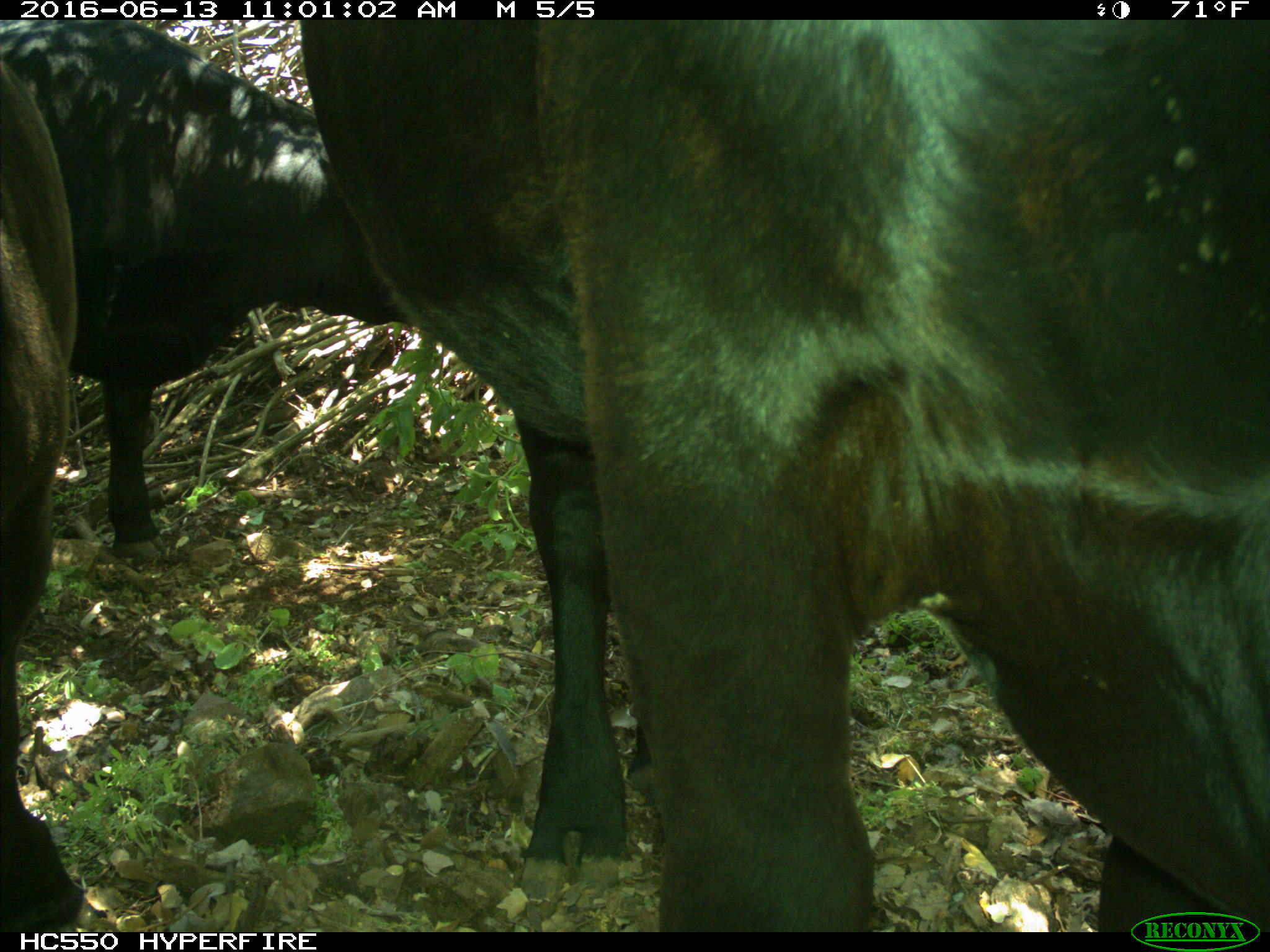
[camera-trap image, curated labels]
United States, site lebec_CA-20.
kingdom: Animalia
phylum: Chordata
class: Mammalia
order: Artiodactyla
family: Bovidae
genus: Bos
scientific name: Bos taurus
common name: domestic cow